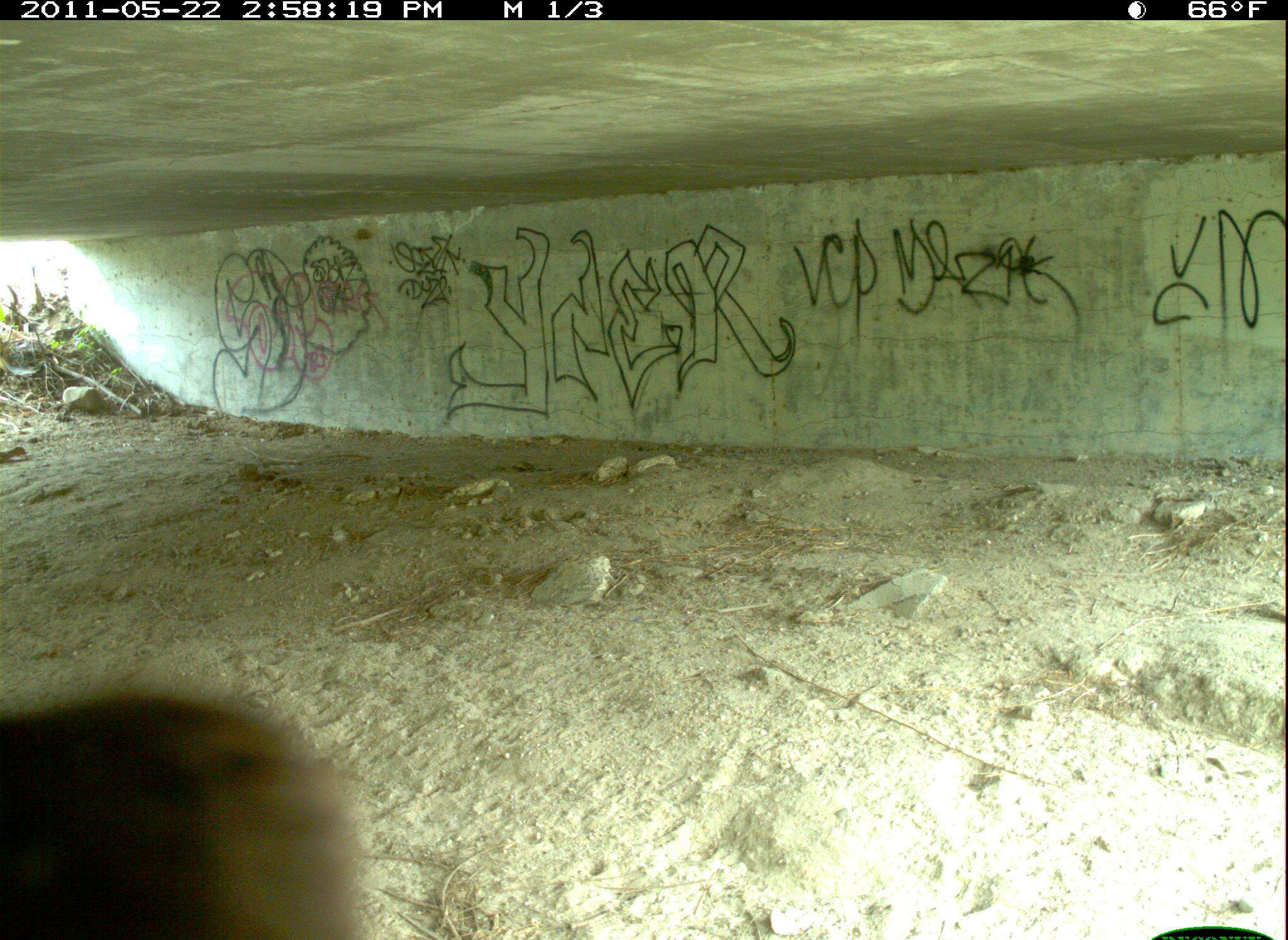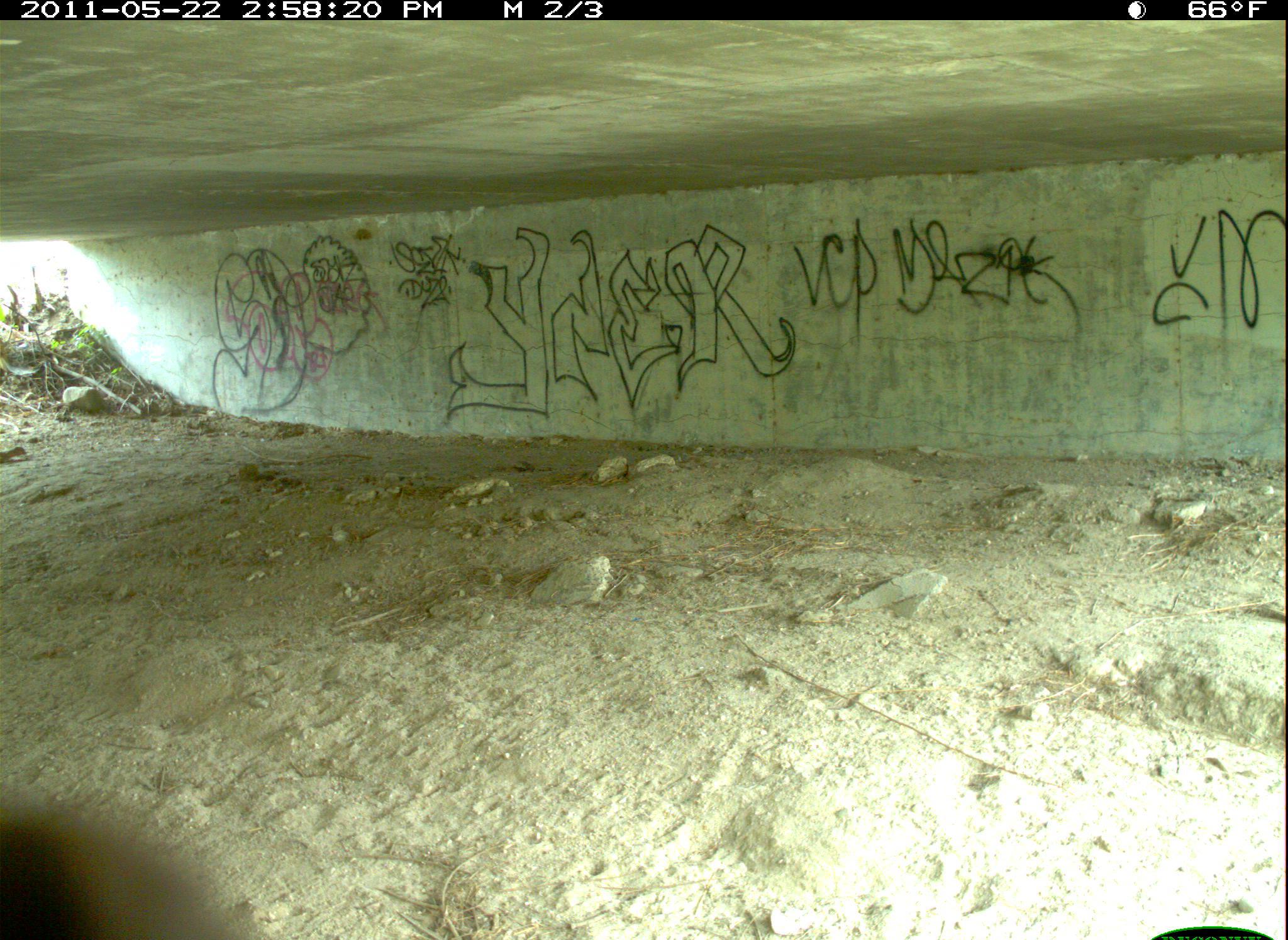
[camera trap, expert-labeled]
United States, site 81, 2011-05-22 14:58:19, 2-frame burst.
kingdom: Animalia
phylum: Chordata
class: Aves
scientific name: Aves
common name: bird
Bird (Aves).